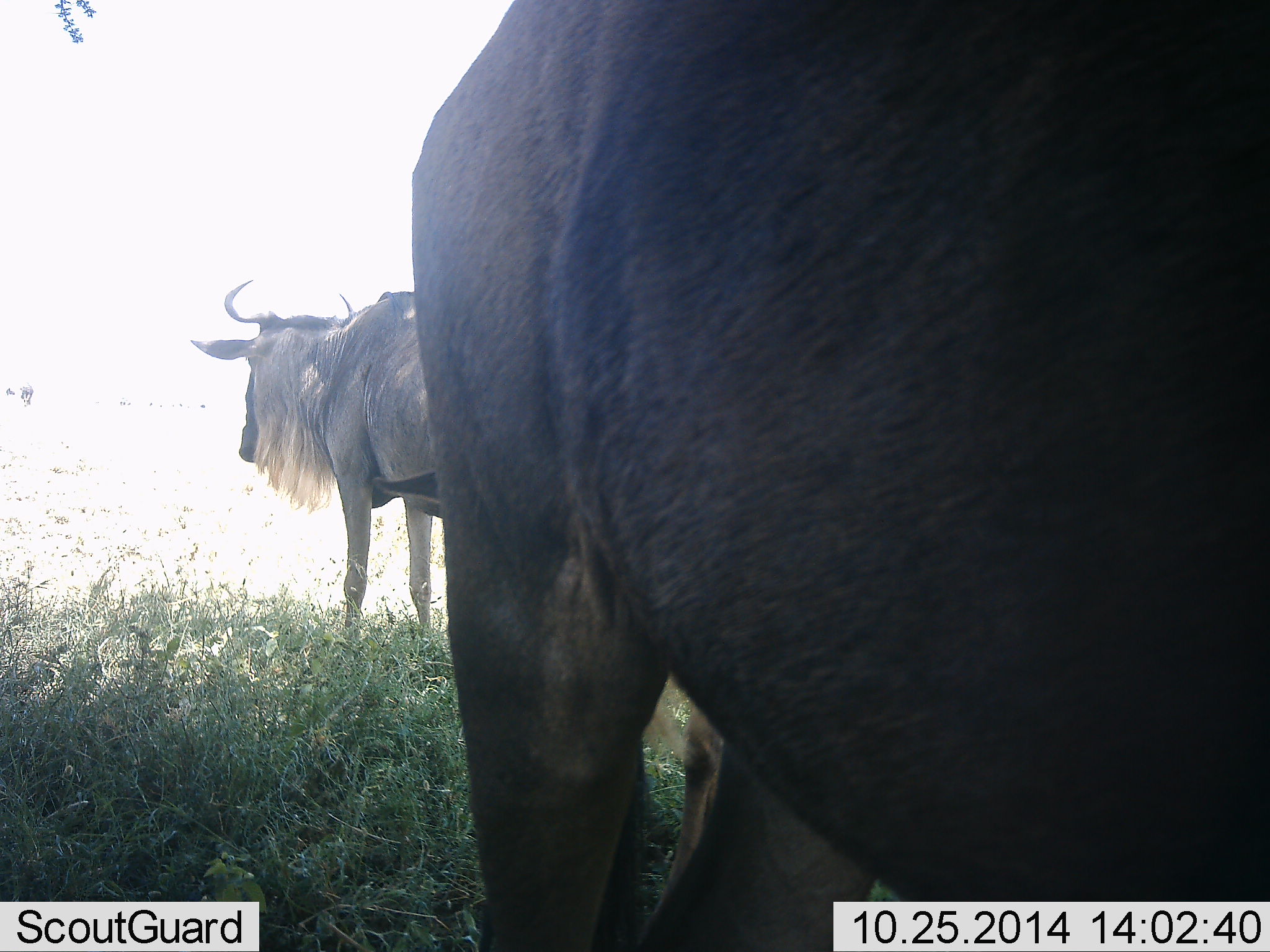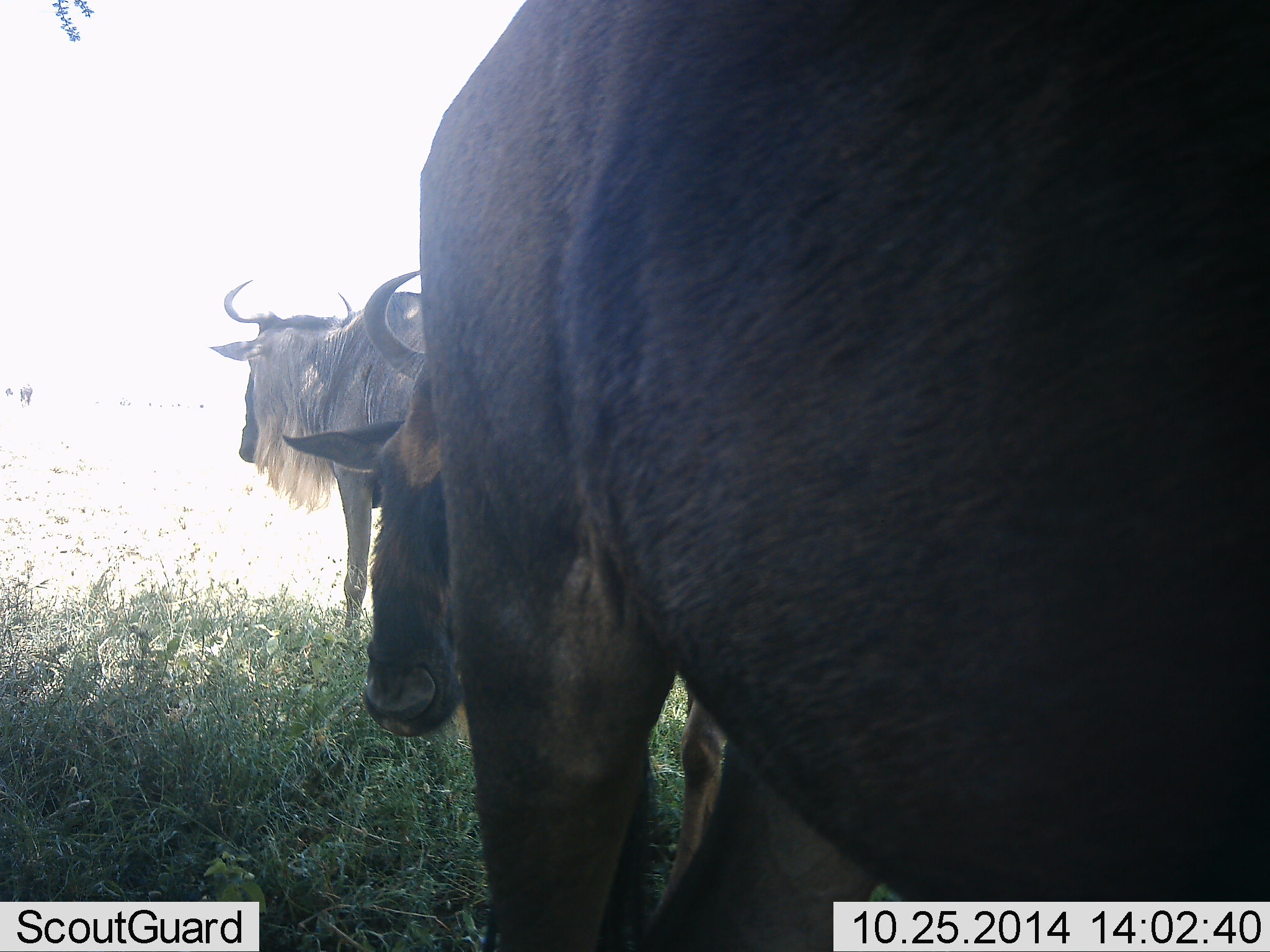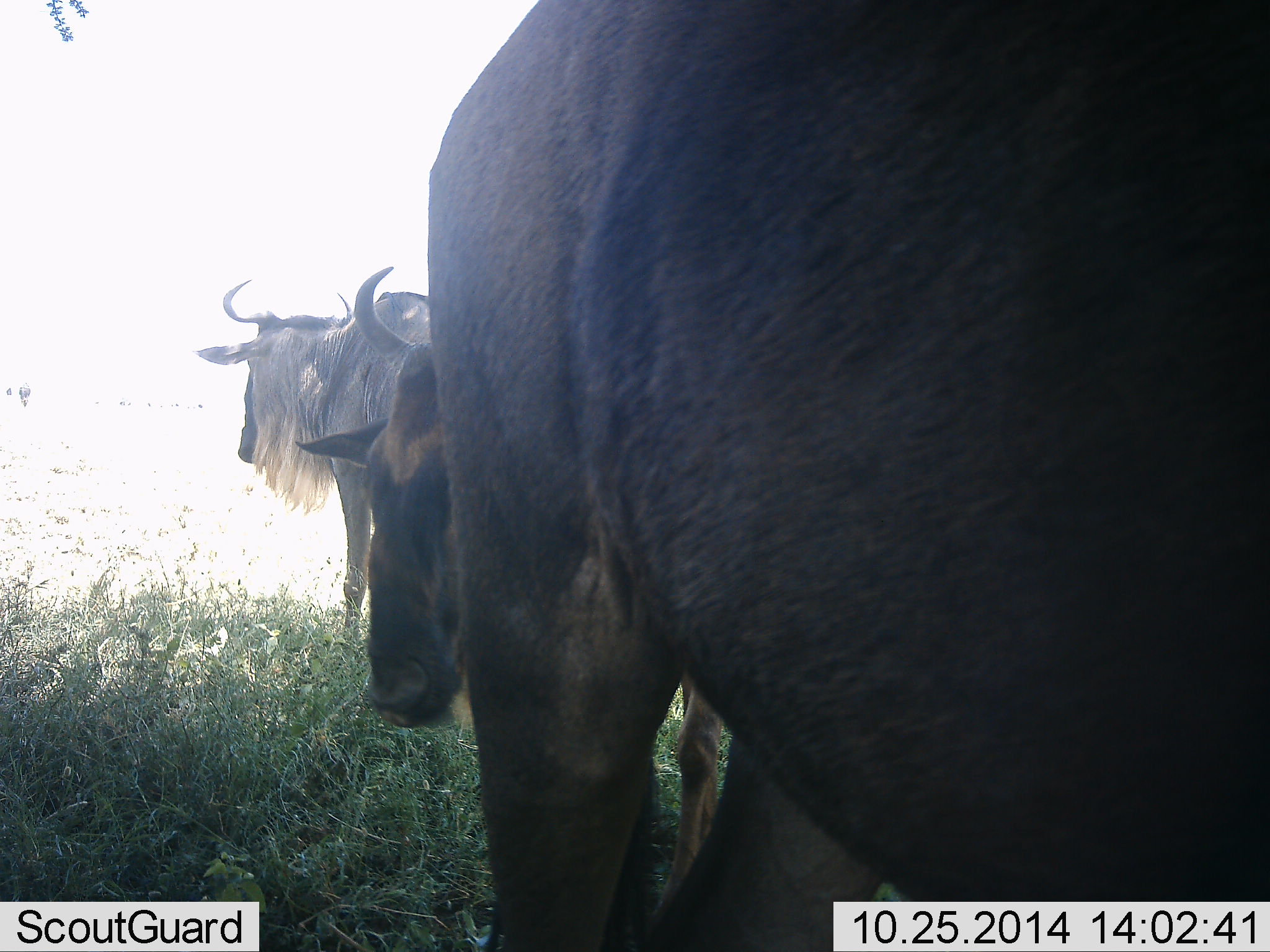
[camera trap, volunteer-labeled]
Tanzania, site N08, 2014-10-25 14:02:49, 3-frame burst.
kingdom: Animalia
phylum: Chordata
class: Mammalia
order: Artiodactyla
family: Bovidae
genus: Connochaetes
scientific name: Connochaetes taurinus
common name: blue wildebeest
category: wildebeest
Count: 3.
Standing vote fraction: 100%.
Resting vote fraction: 0%.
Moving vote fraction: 20%.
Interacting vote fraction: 10%.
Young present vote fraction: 0%.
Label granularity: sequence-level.